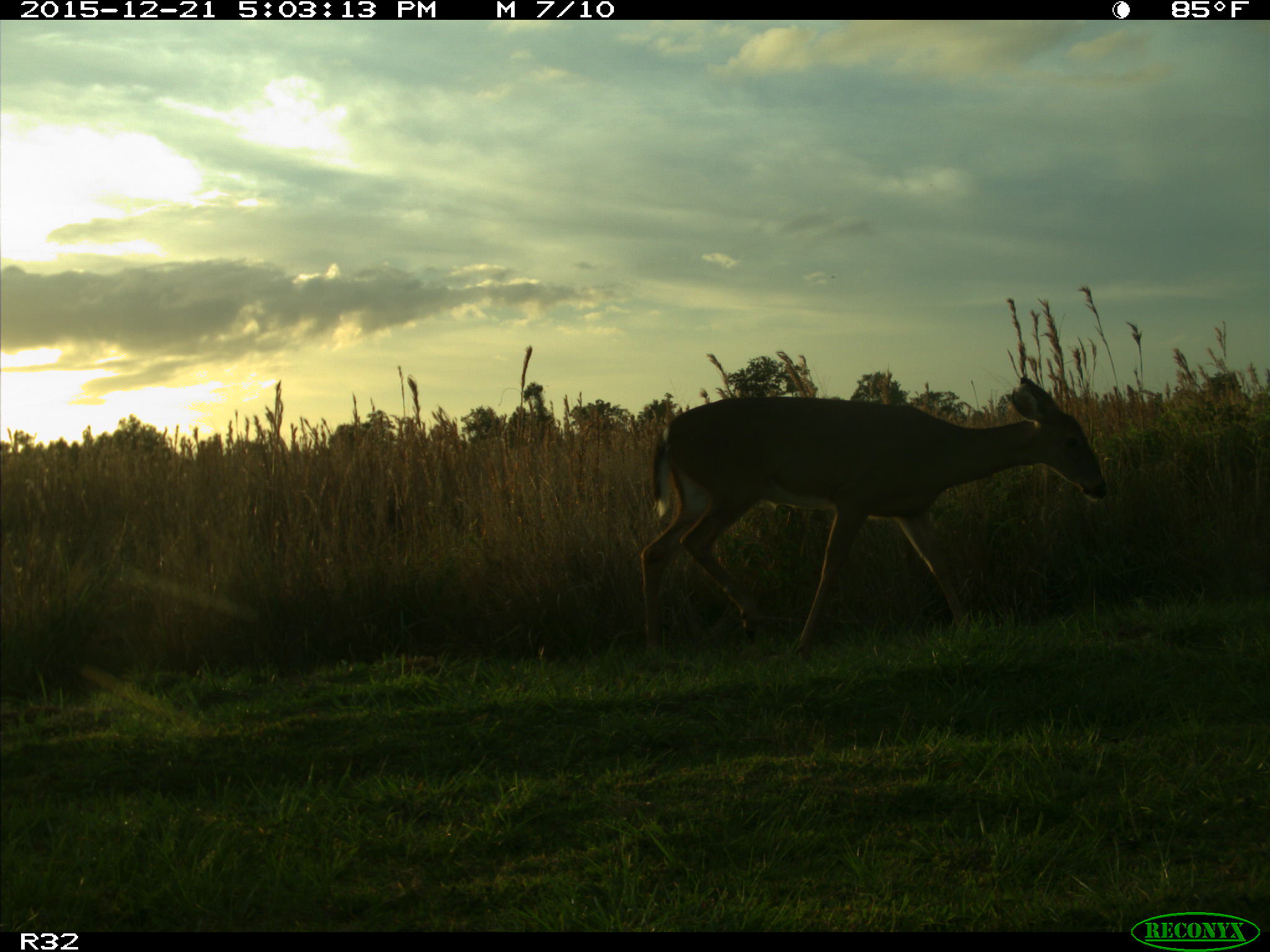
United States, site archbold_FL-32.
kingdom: Animalia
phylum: Chordata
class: Mammalia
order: Artiodactyla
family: Cervidae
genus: Odocoileus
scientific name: Odocoileus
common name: deer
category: unidentified deer